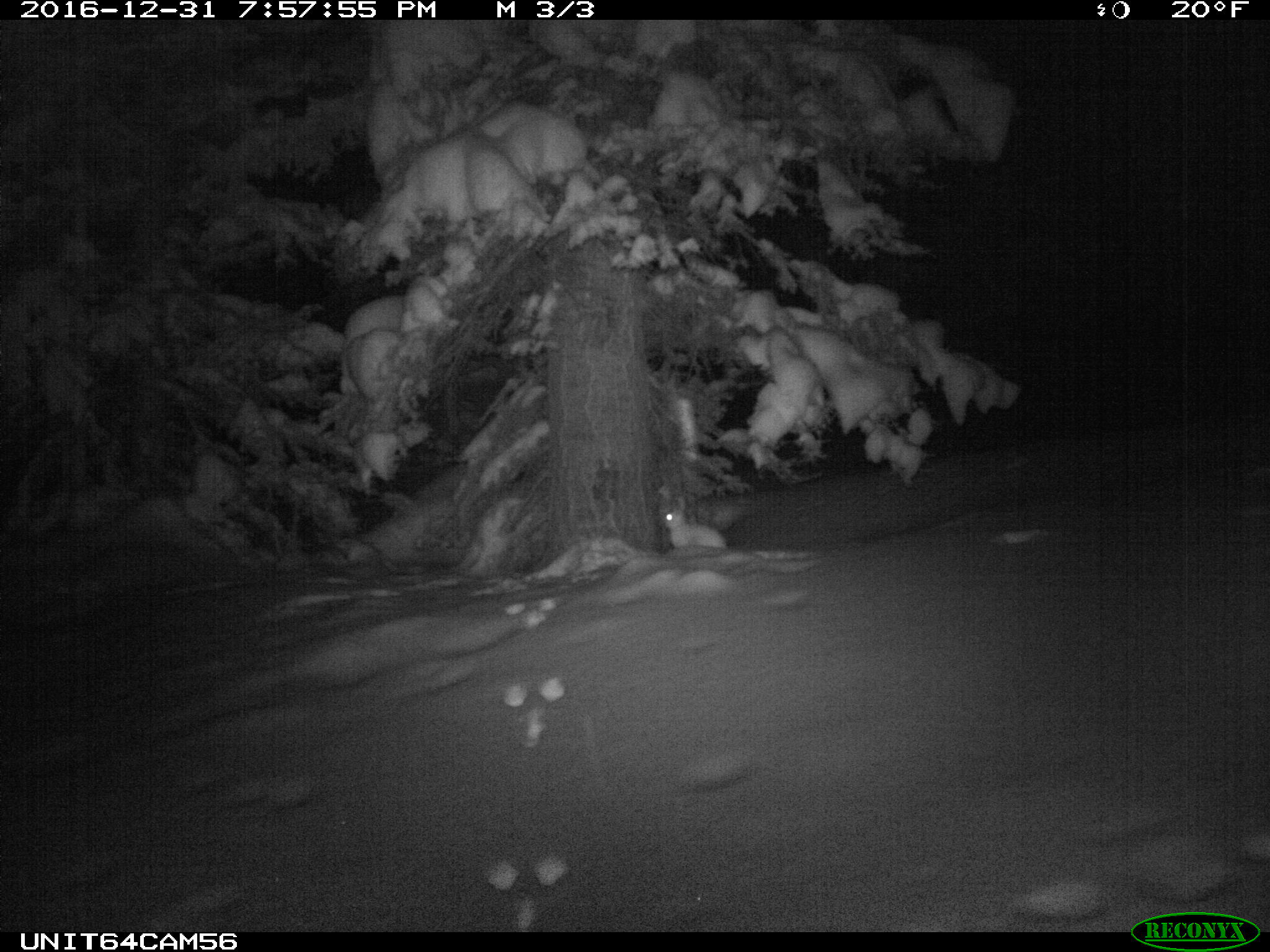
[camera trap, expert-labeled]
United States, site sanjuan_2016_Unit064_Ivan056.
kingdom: Animalia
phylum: Chordata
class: Mammalia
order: Lagomorpha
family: Leporidae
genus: Lepus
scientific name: Lepus americanus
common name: snowshoe hare